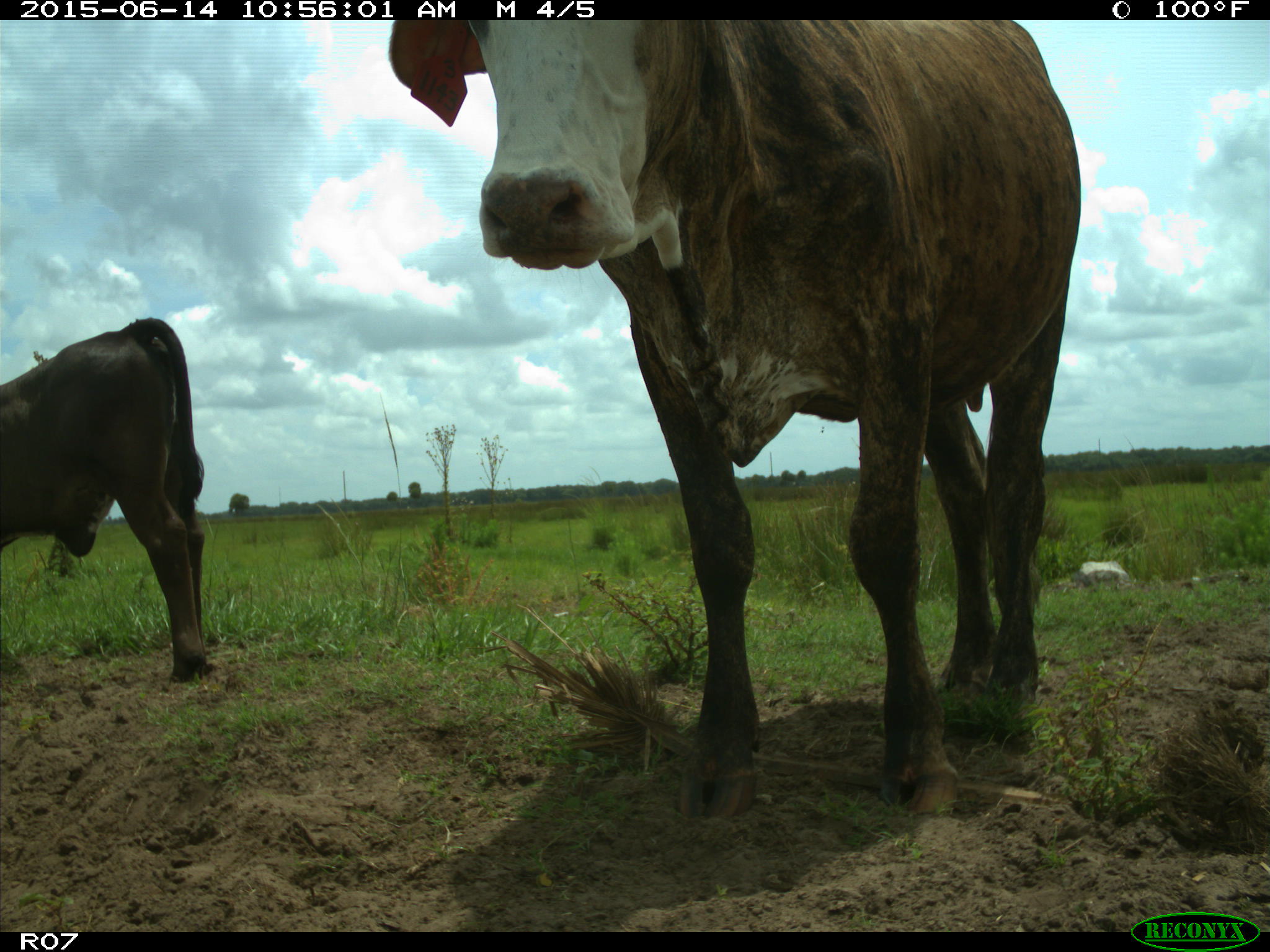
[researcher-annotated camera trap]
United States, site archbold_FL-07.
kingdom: Animalia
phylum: Chordata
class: Mammalia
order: Artiodactyla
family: Bovidae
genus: Bos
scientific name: Bos taurus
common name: domestic cow